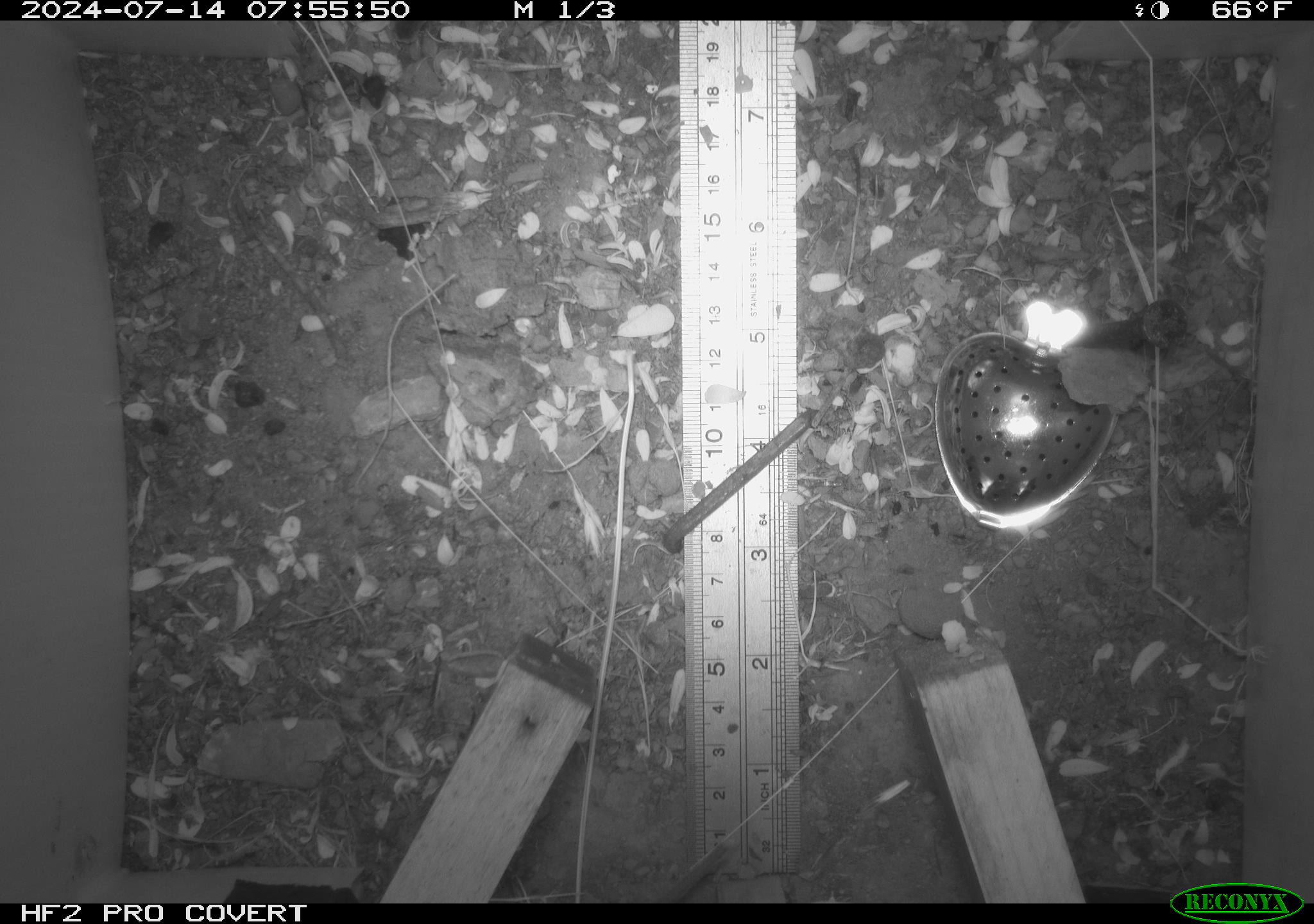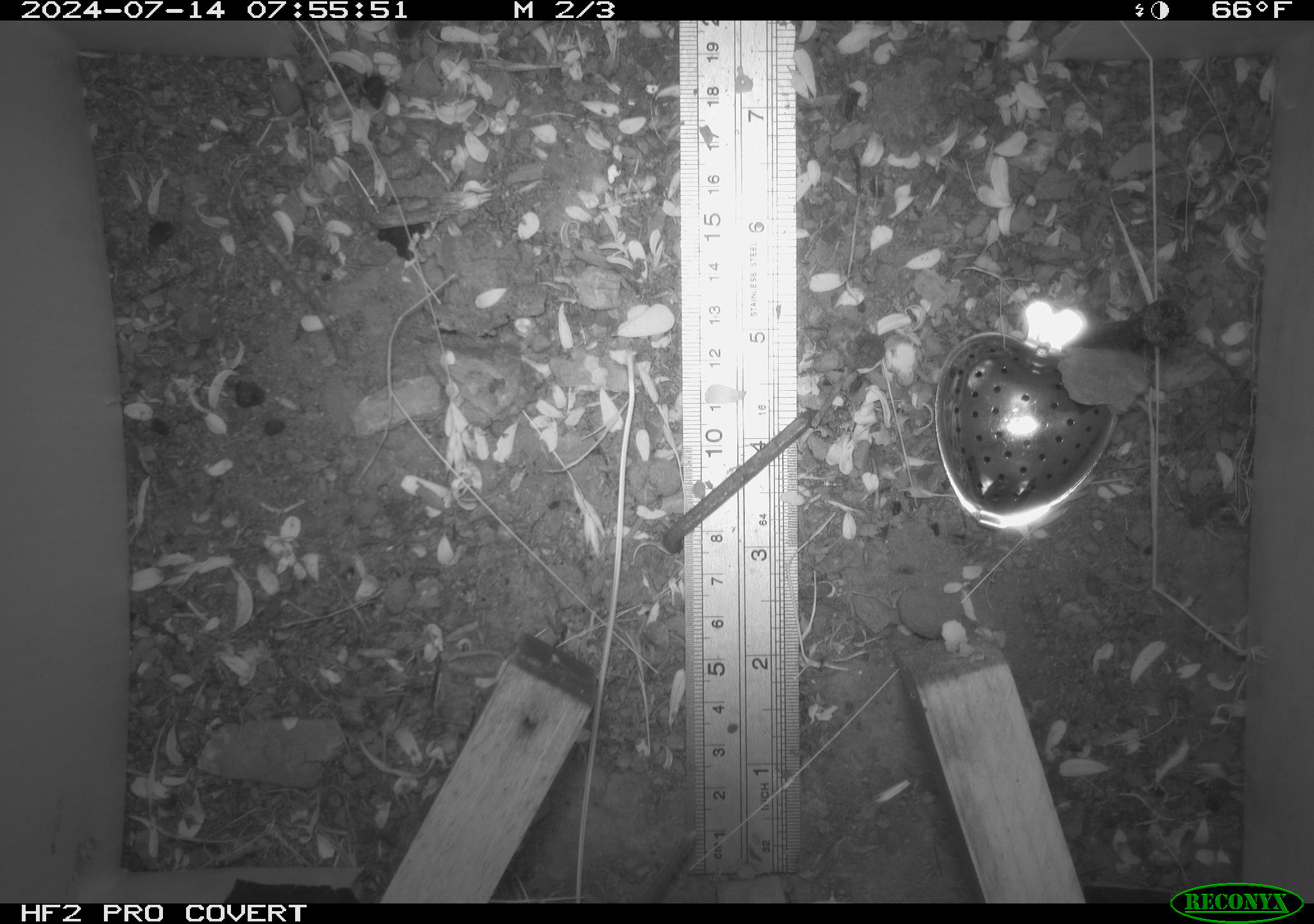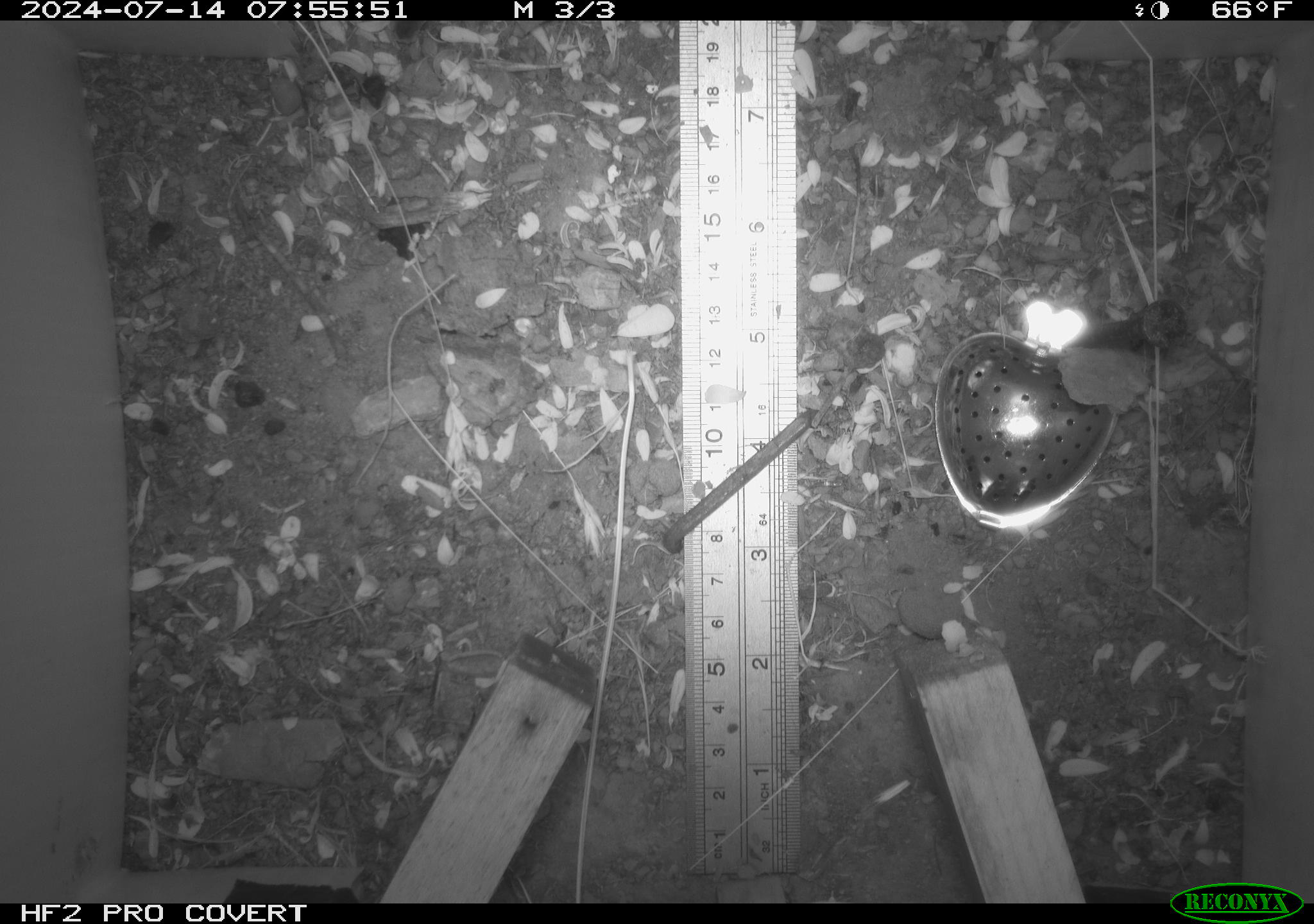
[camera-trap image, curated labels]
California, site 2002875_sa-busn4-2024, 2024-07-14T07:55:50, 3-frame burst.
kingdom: Animalia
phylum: Chordata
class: Mammalia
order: Rodentia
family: Cricetidae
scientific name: Arvicolinae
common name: voles, lemmings, and muskrats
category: arvicolinae subfamily